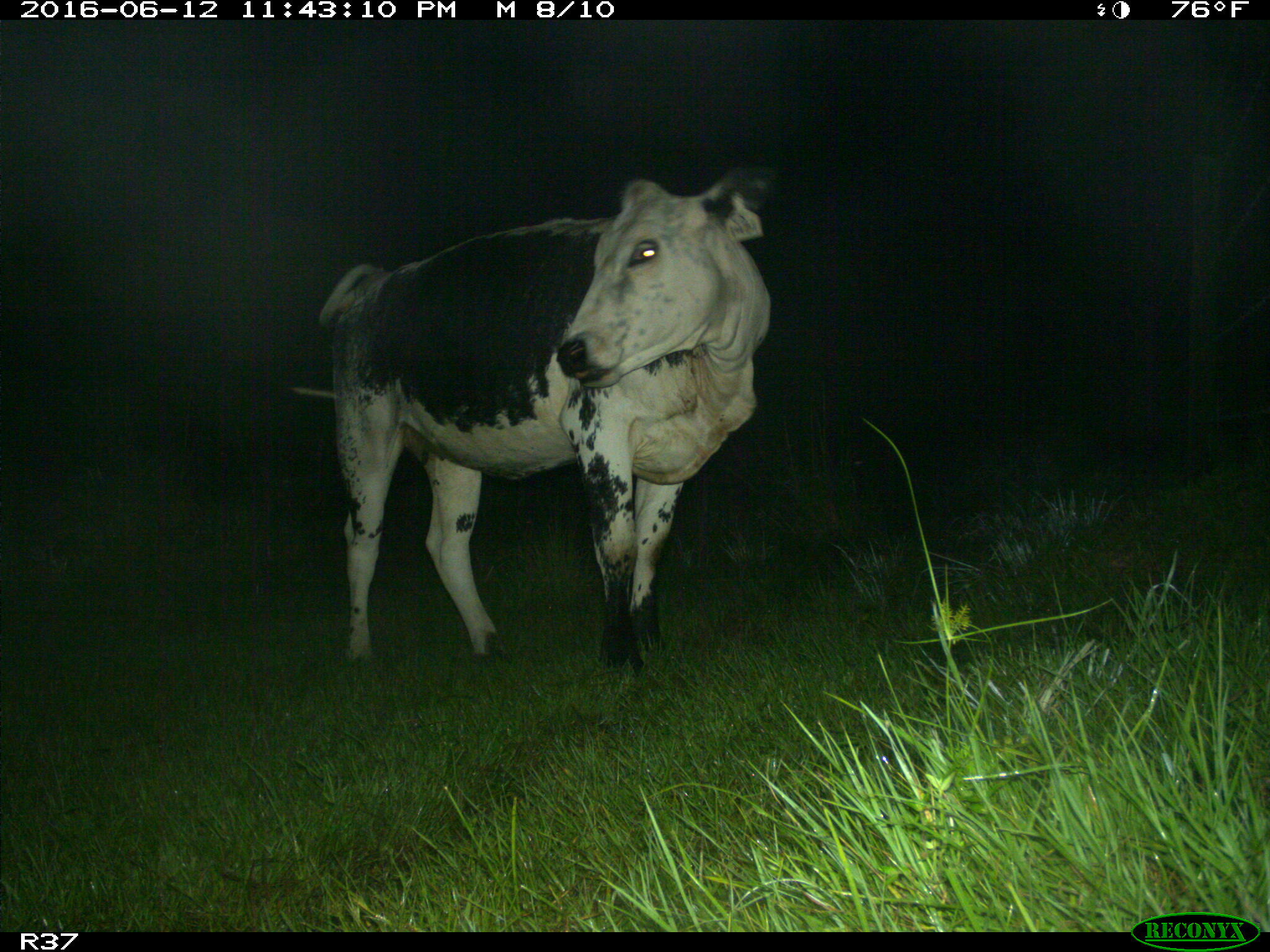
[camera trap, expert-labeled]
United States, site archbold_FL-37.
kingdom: Animalia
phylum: Chordata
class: Mammalia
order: Artiodactyla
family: Bovidae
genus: Bos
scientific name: Bos taurus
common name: domestic cow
Bos taurus (domestic cow).